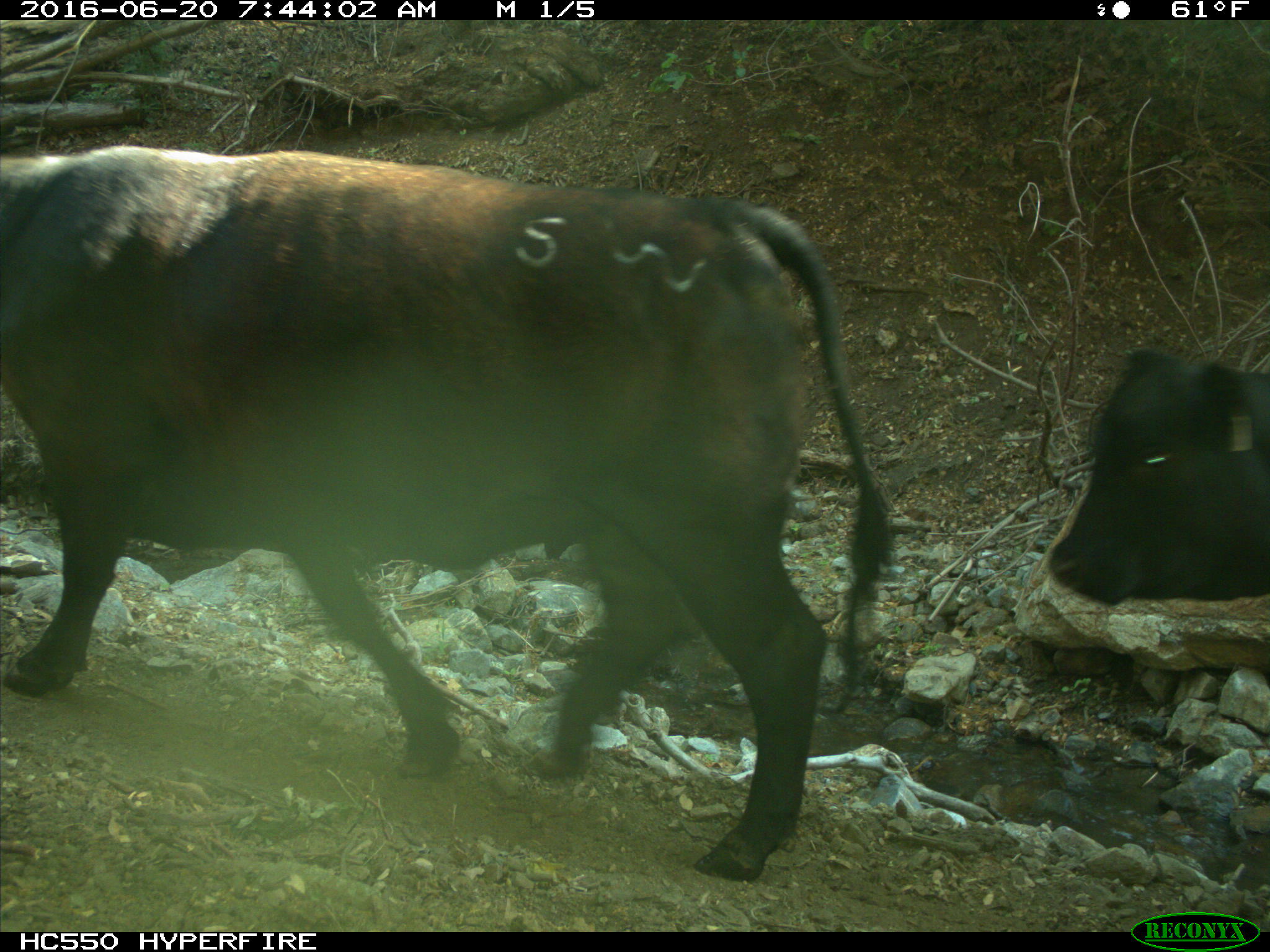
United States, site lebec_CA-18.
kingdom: Animalia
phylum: Chordata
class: Mammalia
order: Artiodactyla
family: Bovidae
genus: Bos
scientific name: Bos taurus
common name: domestic cow